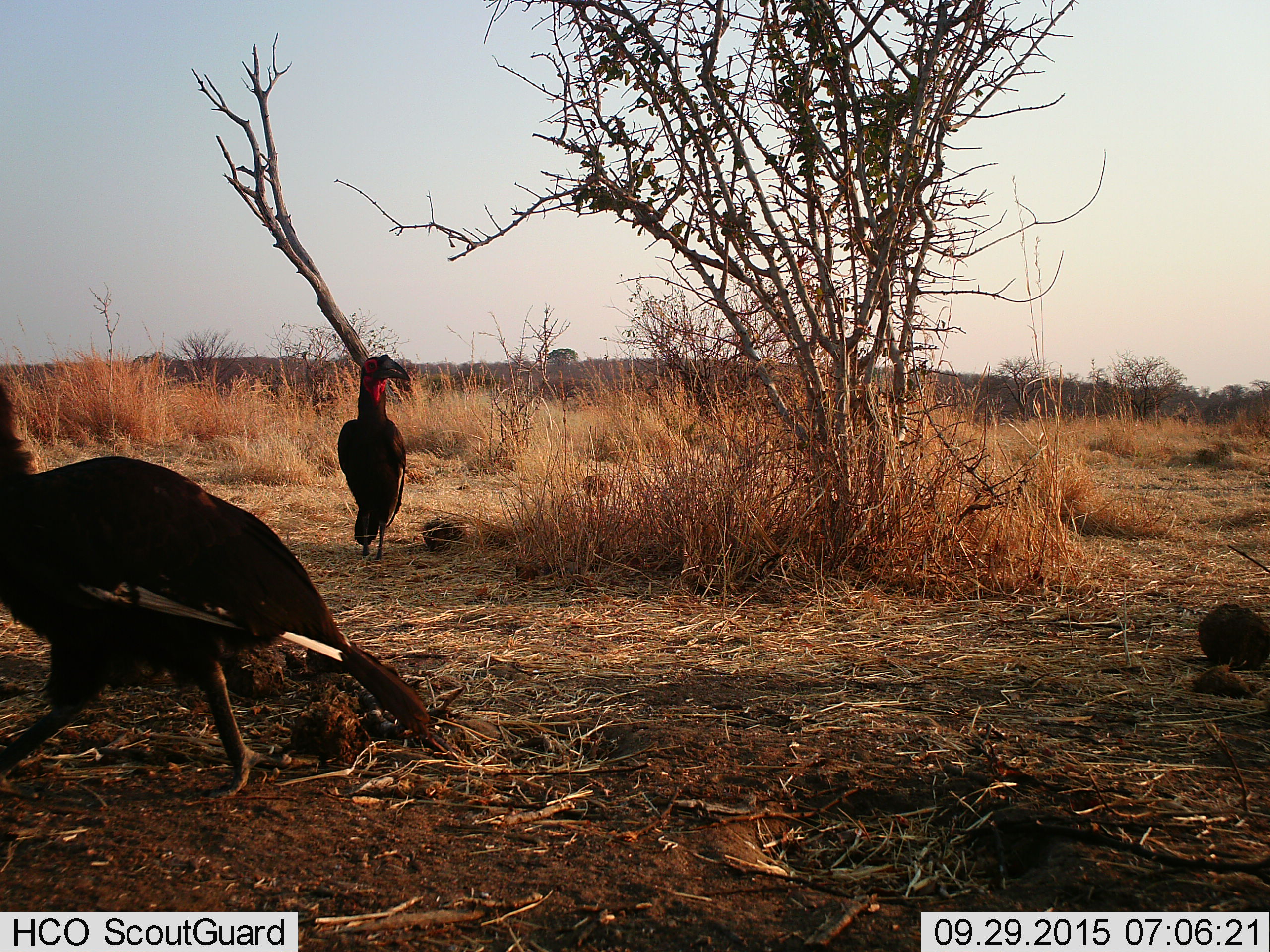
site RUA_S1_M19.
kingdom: Animalia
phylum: Chordata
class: Aves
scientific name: Aves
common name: bird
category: birdother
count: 2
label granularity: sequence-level